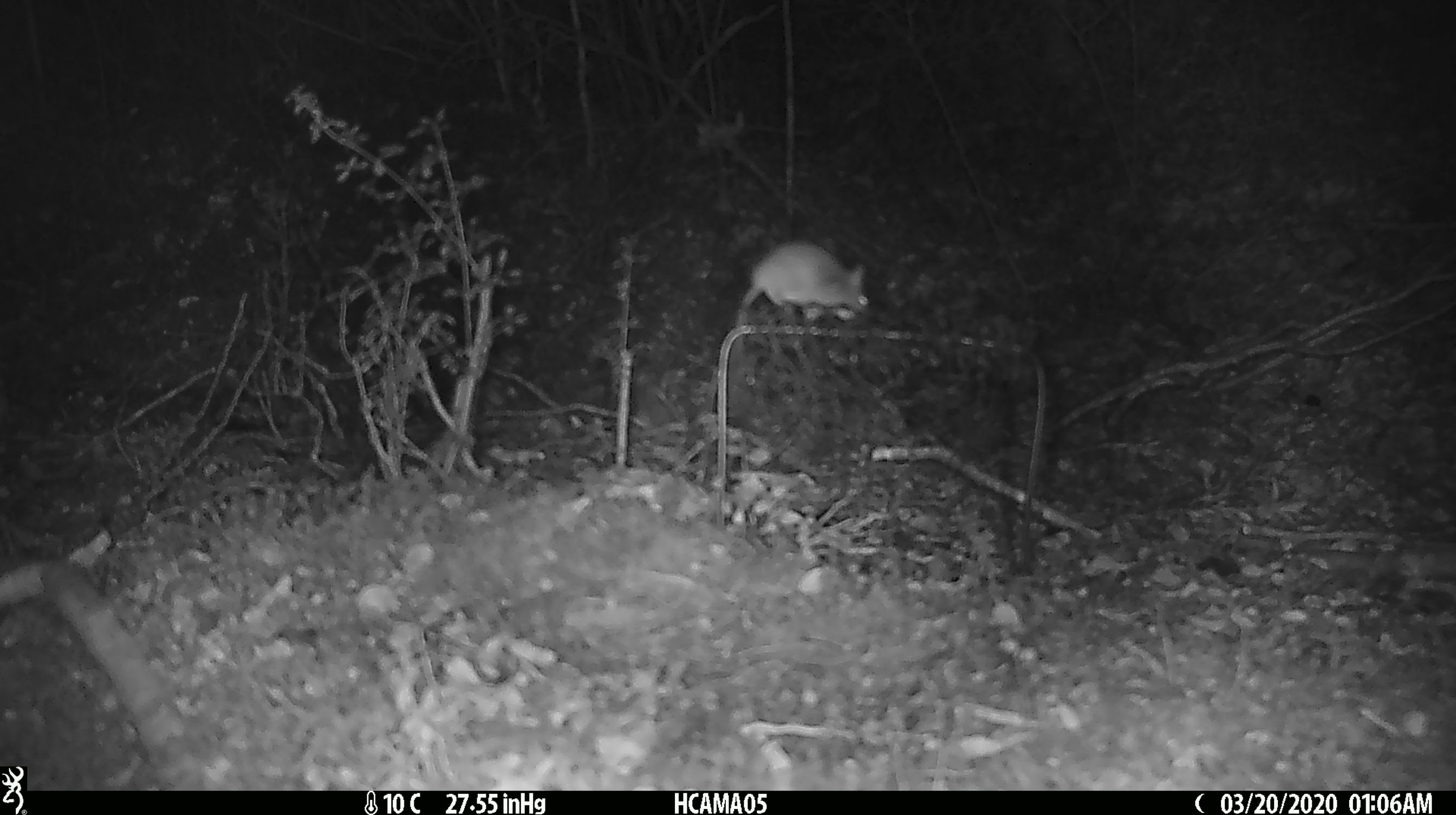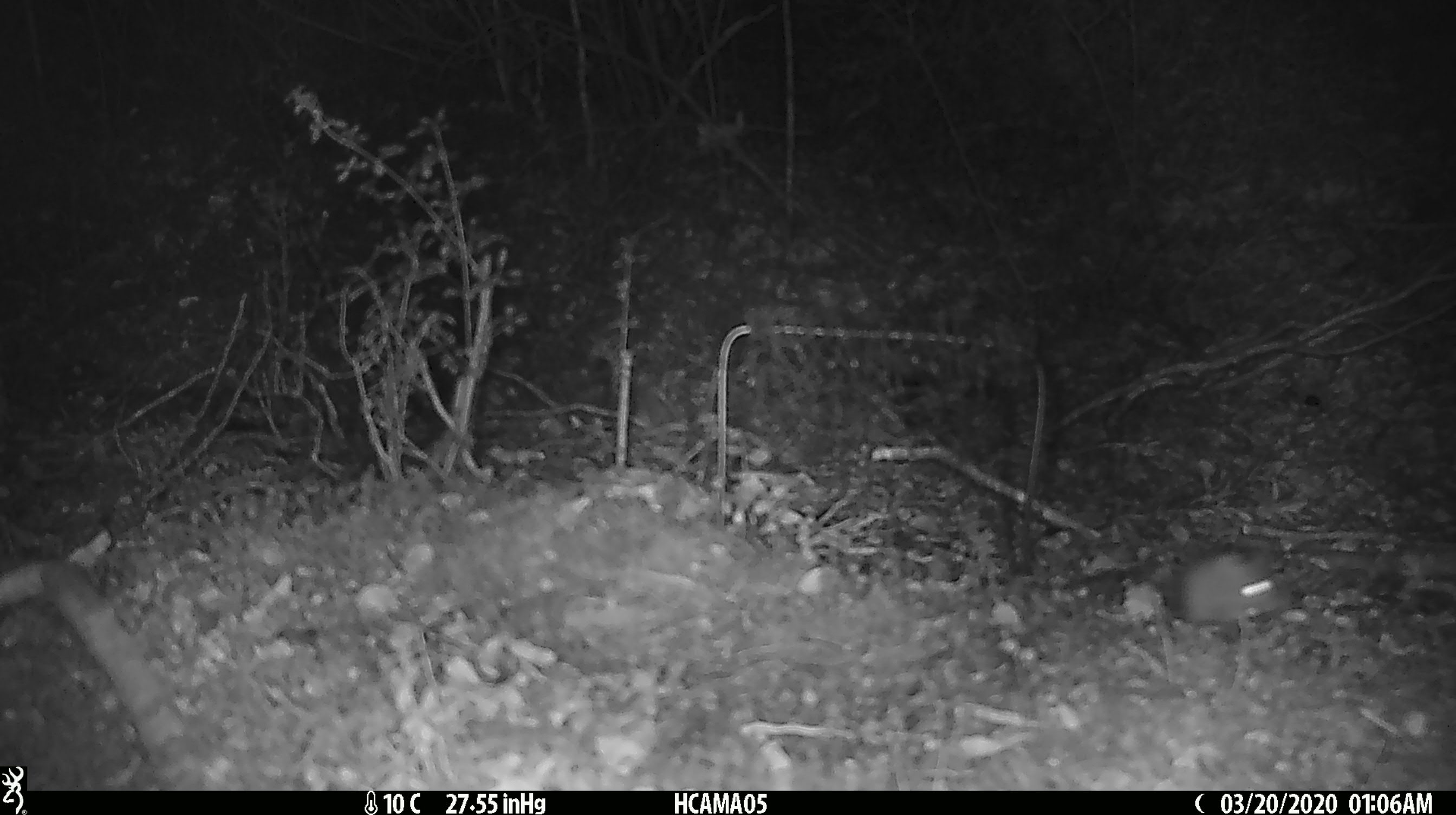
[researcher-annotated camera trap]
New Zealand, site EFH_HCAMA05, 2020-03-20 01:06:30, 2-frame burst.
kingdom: Animalia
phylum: Chordata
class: Mammalia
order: Rodentia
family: Muridae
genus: Mus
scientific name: Mus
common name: mouse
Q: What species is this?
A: Mouse (Mus).